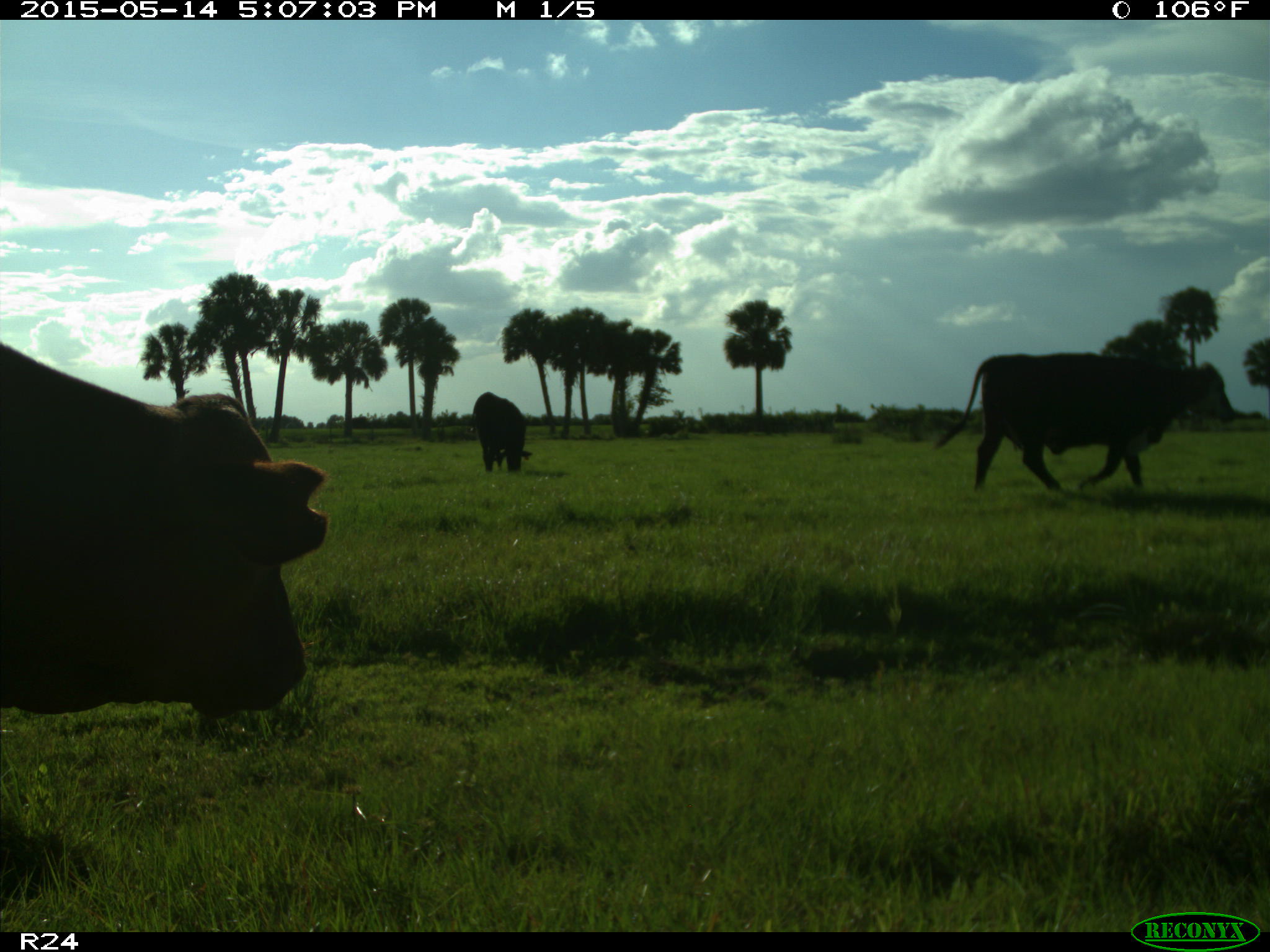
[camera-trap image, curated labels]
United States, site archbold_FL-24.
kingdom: Animalia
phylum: Chordata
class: Mammalia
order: Artiodactyla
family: Bovidae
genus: Bos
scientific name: Bos taurus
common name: domestic cow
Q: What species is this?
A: Bos taurus (domestic cow).